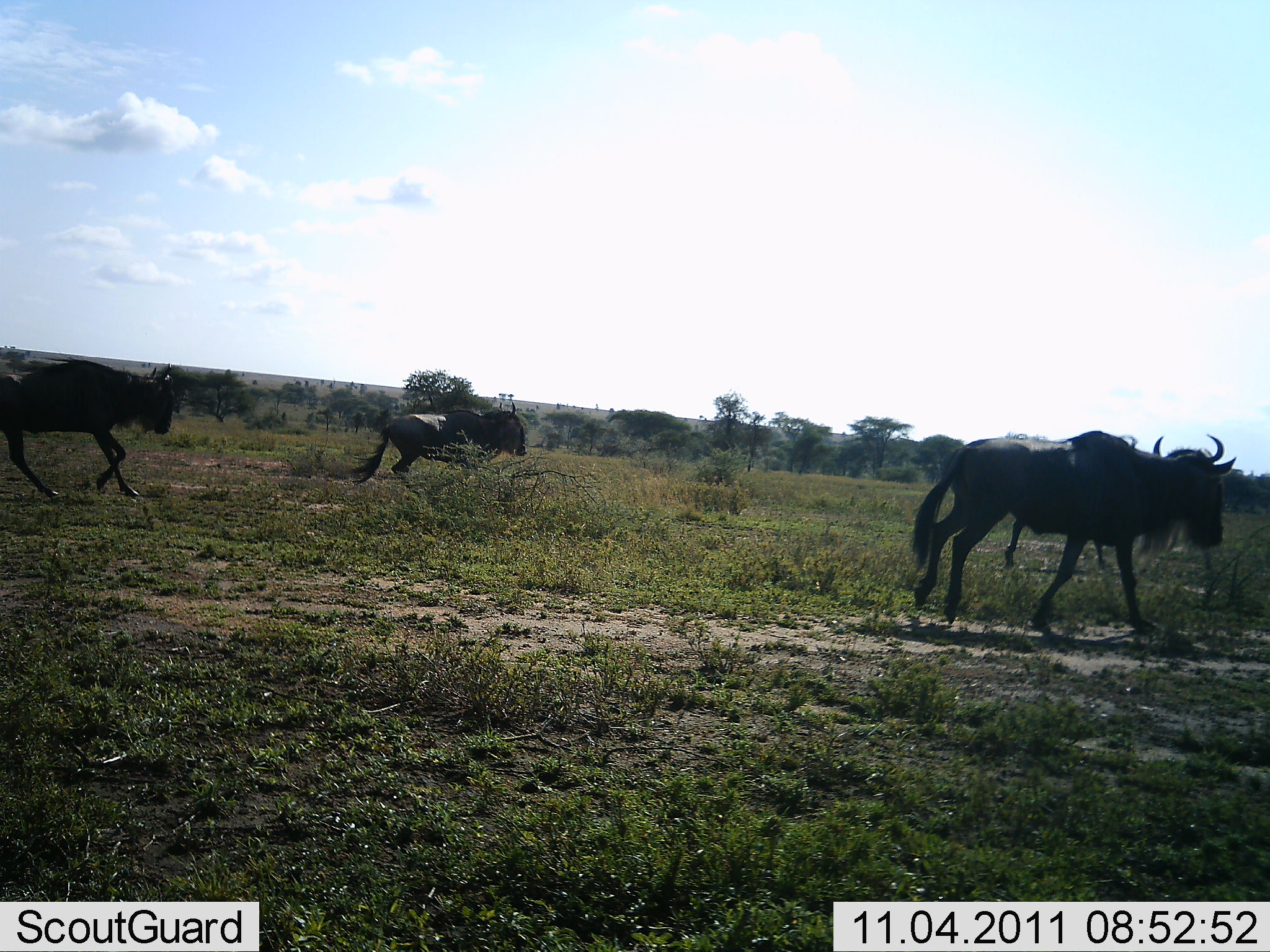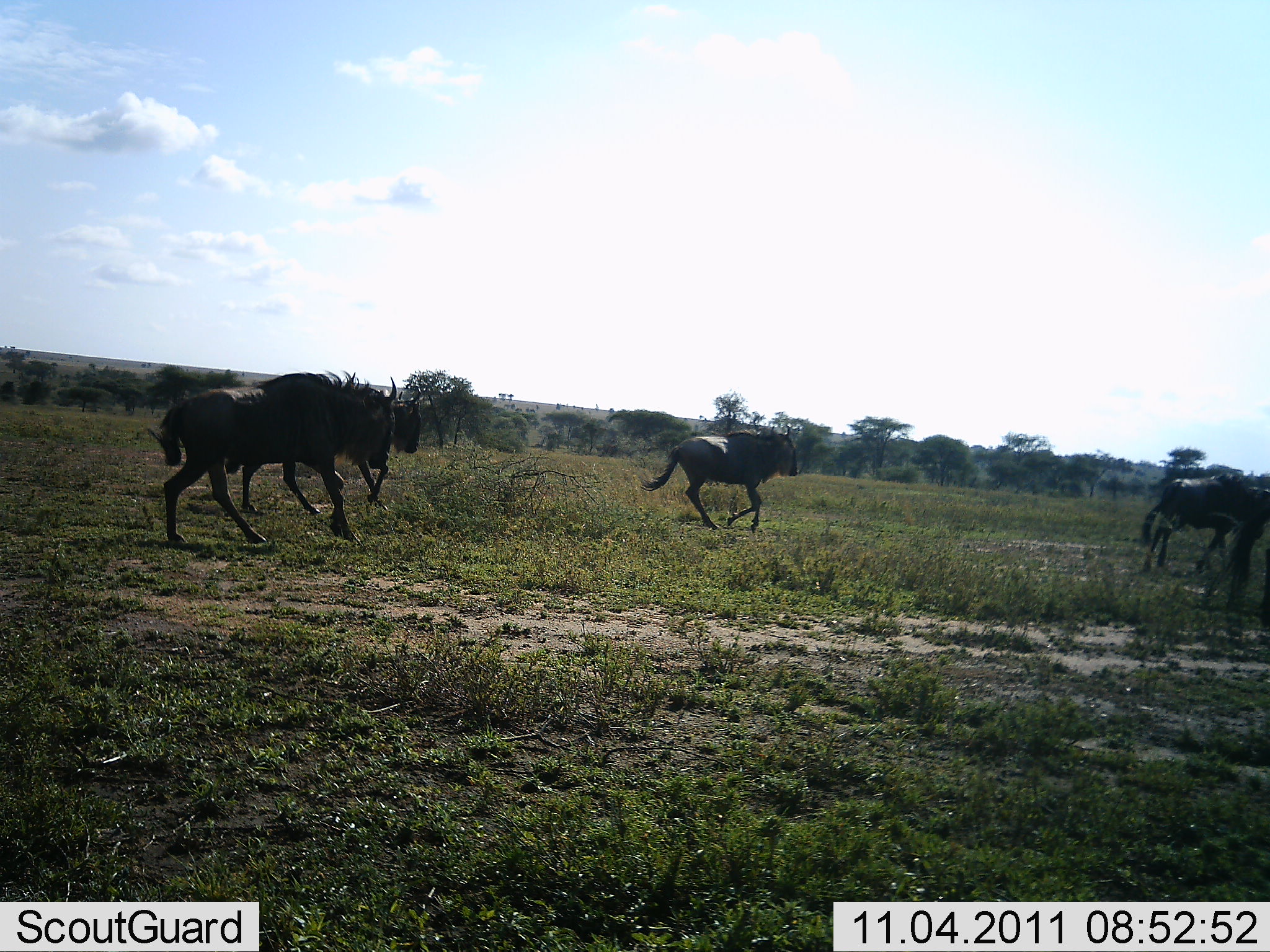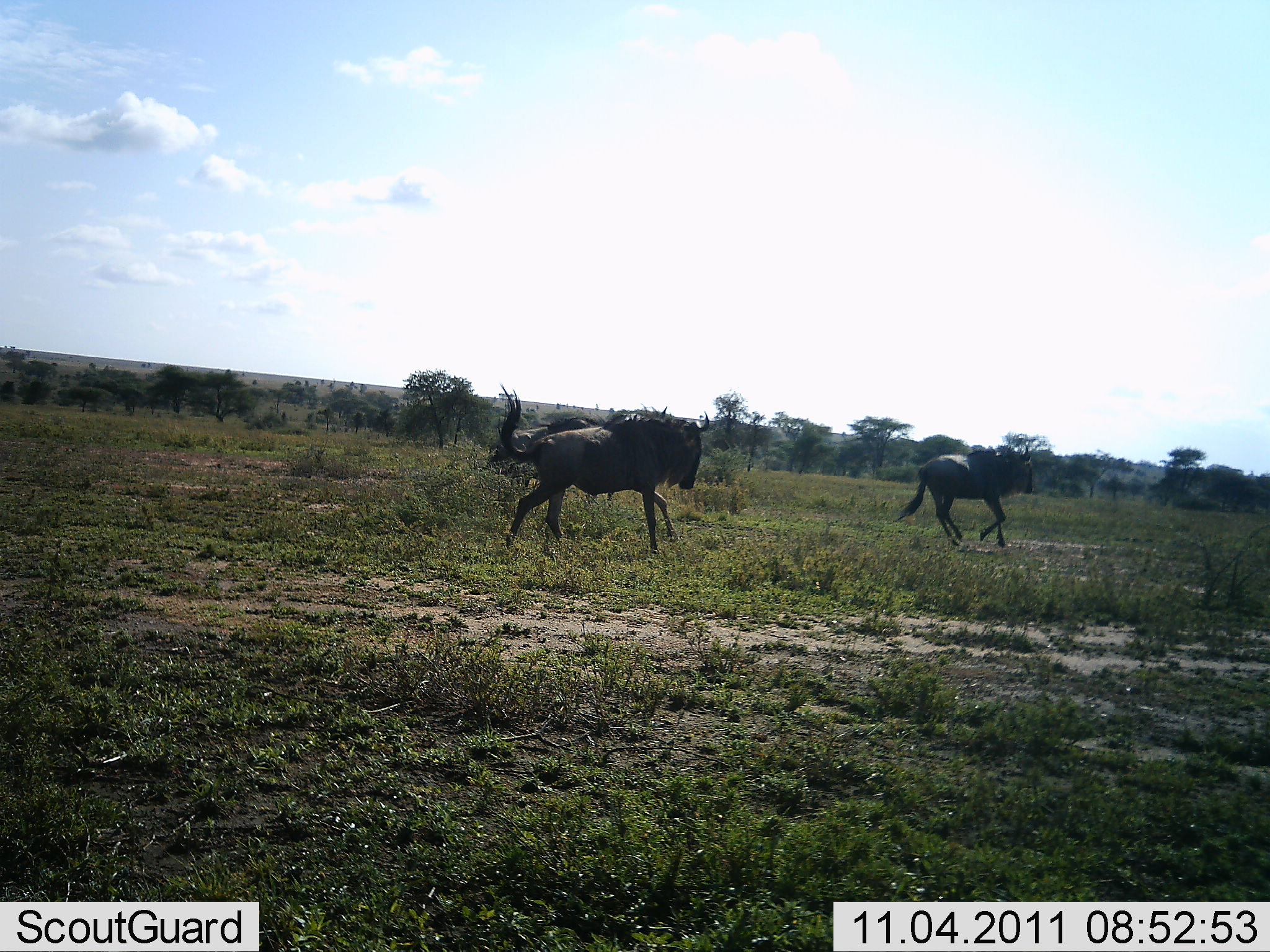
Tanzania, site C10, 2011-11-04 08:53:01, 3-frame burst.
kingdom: Animalia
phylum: Chordata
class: Mammalia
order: Artiodactyla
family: Bovidae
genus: Connochaetes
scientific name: Connochaetes taurinus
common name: blue wildebeest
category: wildebeest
Wildebeest (blue wildebeest) (Connochaetes taurinus), count 5. Behavior (volunteer vote fractions): standing 0%, resting 0%, moving 100%, interacting 0%. Young present (vote fraction): 0%. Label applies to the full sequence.